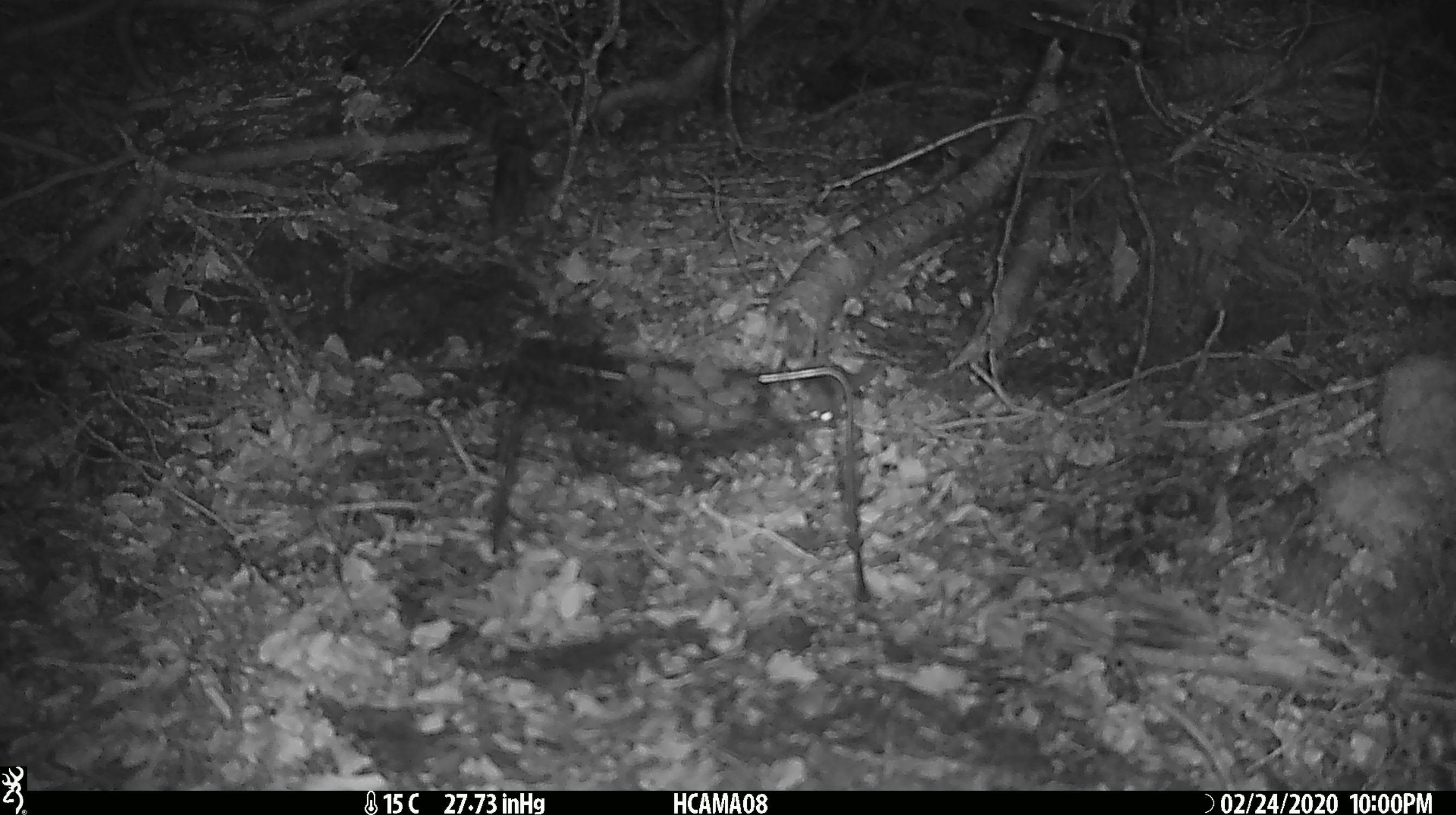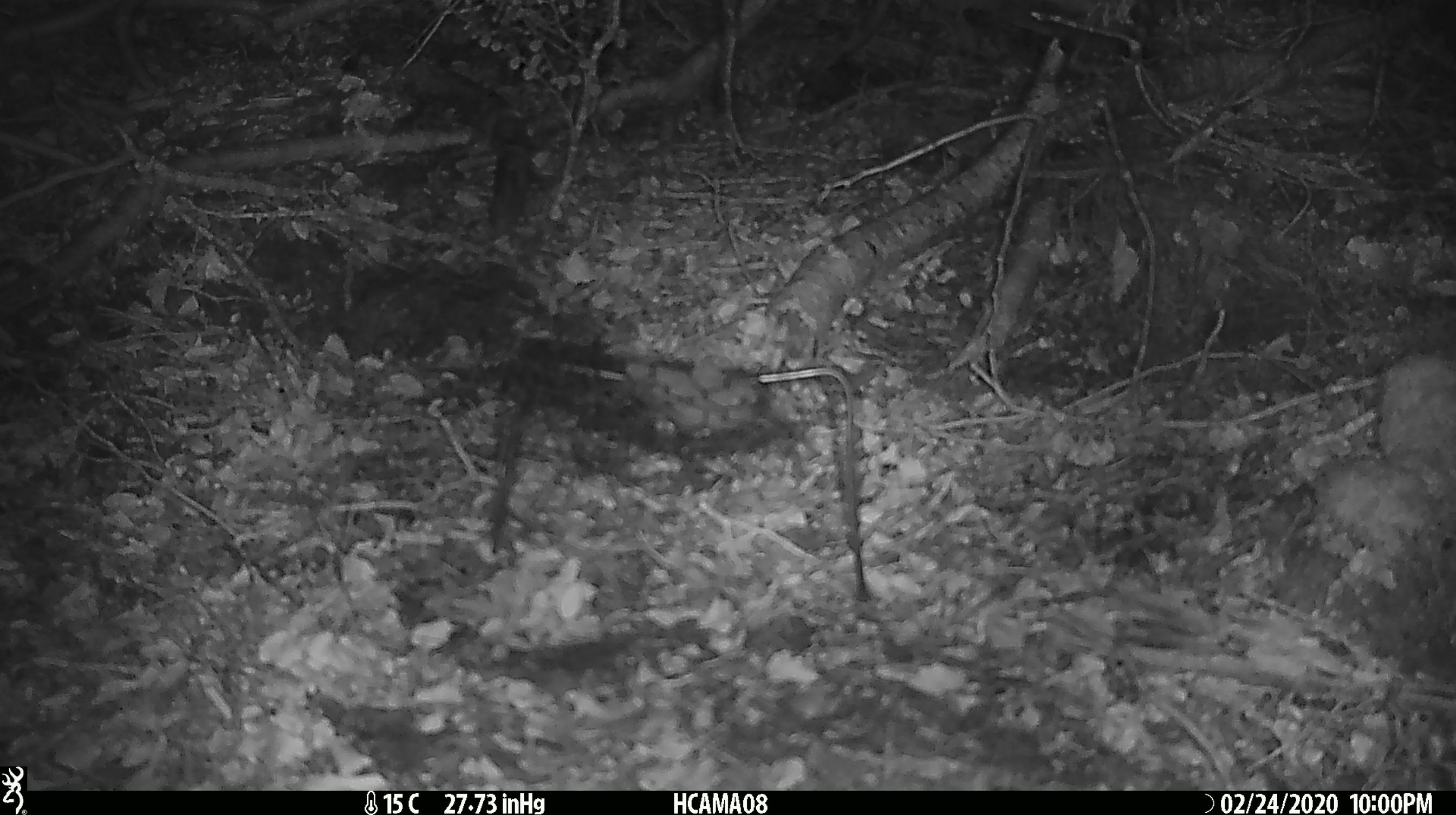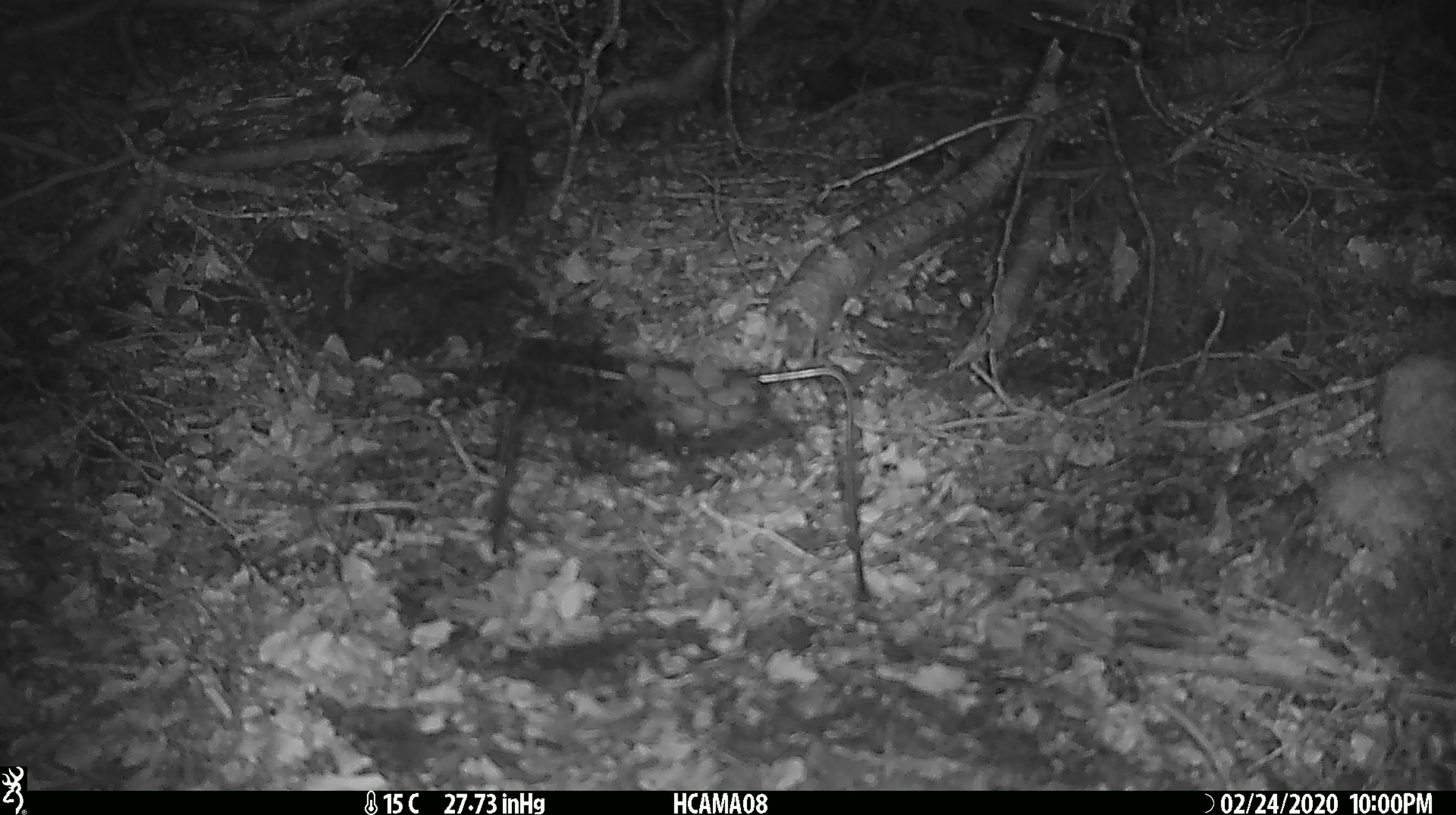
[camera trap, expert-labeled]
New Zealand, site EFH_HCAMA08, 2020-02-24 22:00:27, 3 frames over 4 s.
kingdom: Animalia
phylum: Chordata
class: Mammalia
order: Rodentia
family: Muridae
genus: Mus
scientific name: Mus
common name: mouse